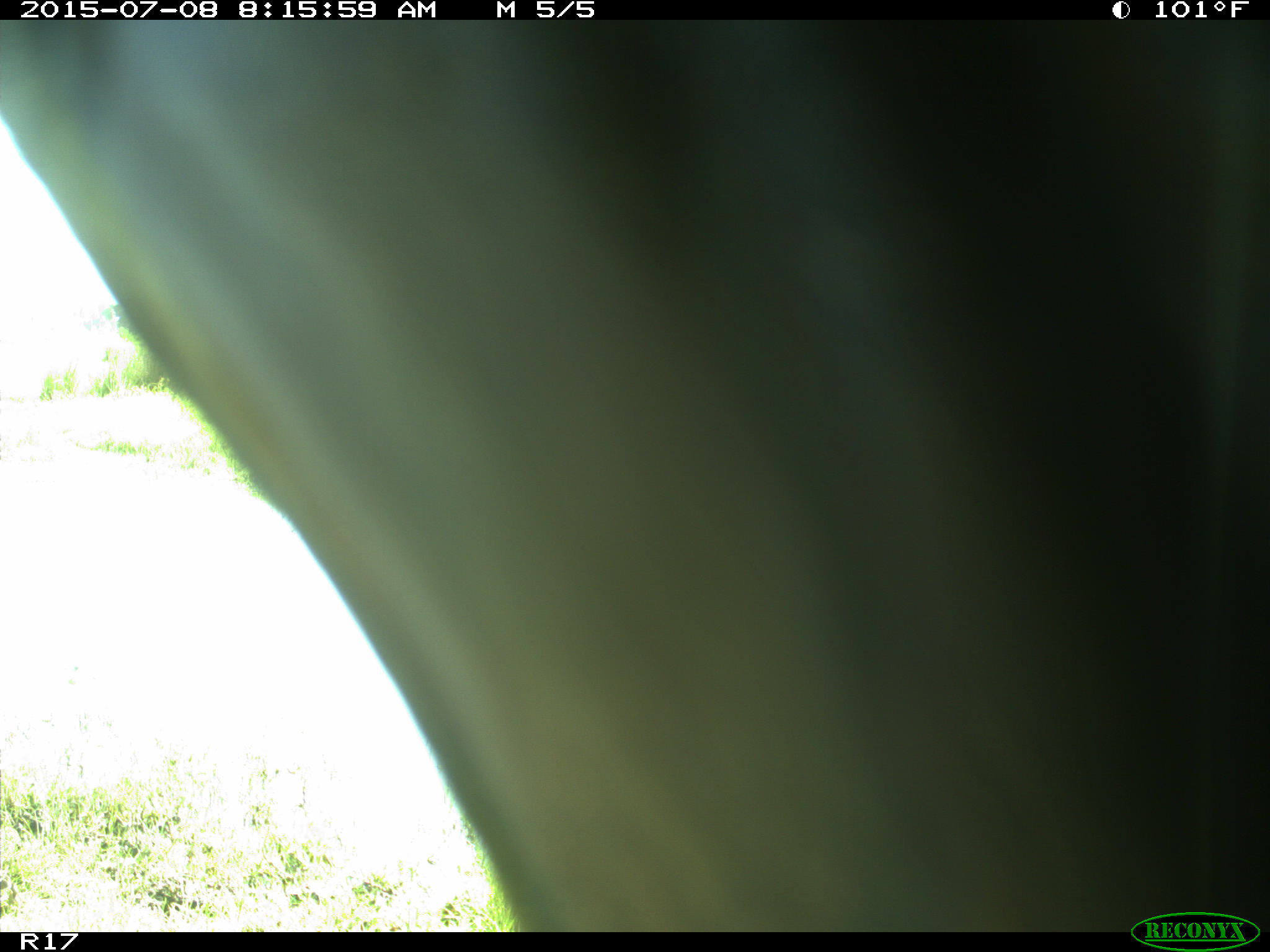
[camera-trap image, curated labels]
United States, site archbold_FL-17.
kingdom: Animalia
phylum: Chordata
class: Mammalia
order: Artiodactyla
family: Bovidae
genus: Bos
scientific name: Bos taurus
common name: domestic cow